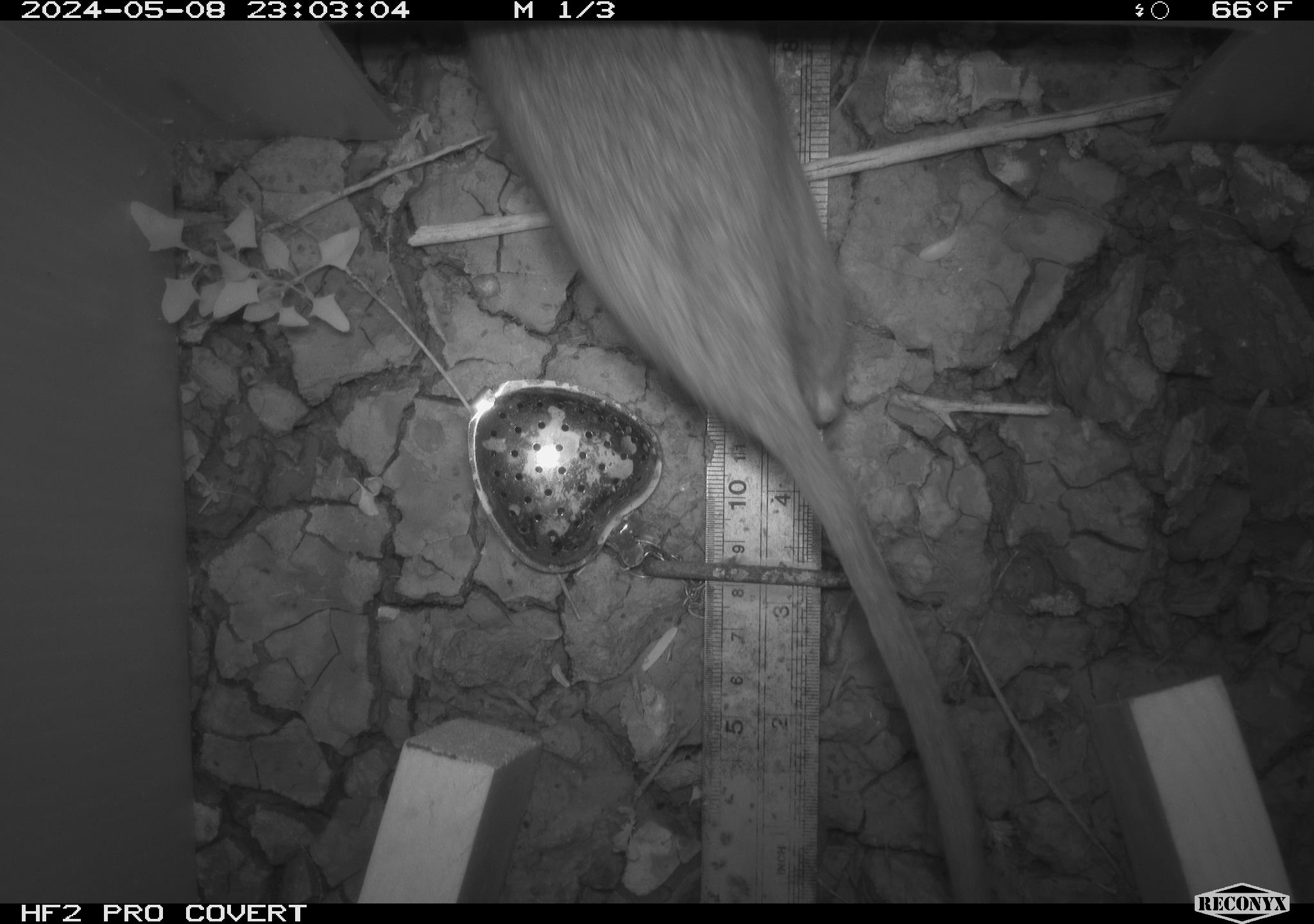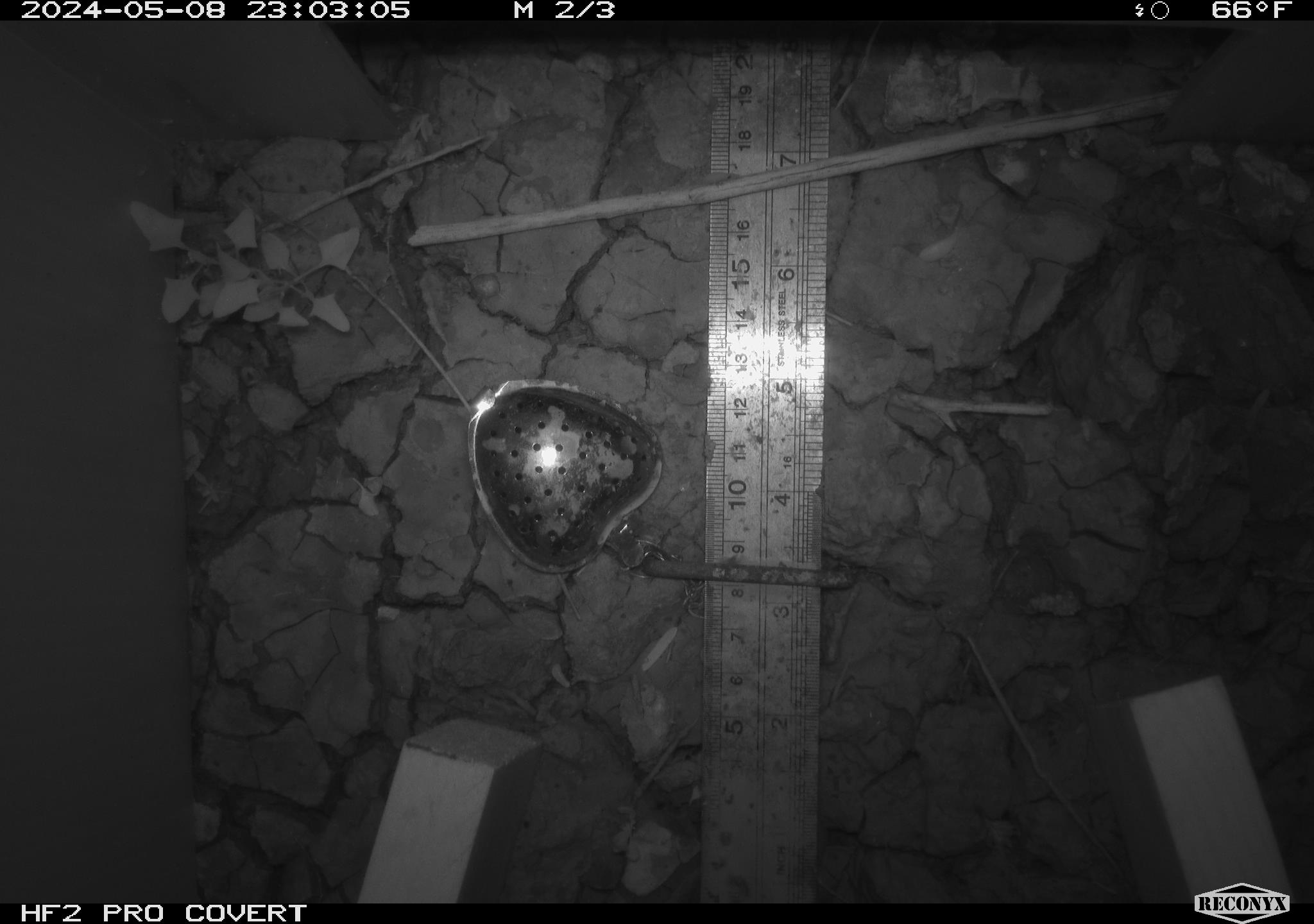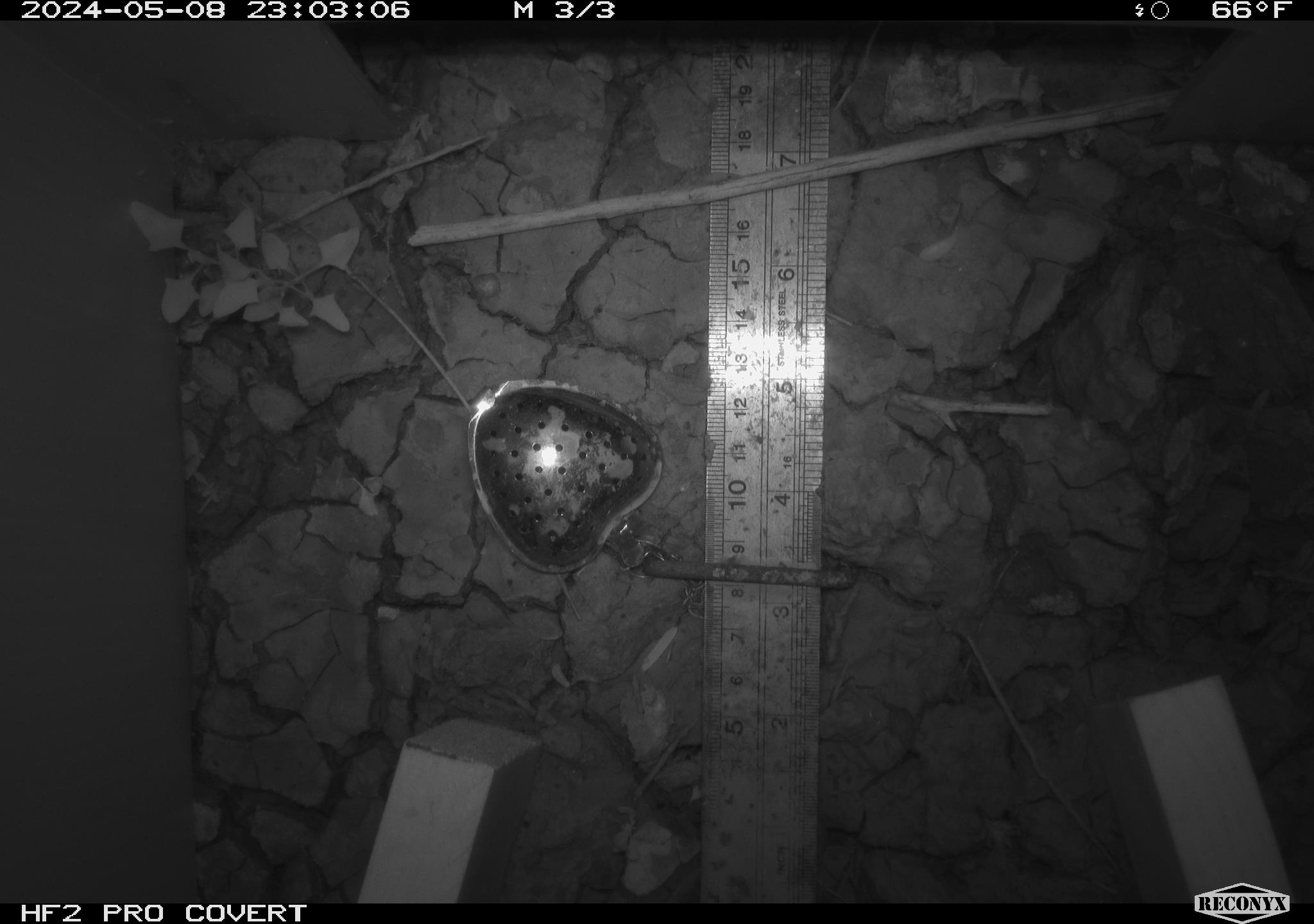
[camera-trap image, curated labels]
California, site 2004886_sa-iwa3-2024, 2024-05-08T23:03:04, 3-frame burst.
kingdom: Animalia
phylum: Chordata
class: Mammalia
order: Rodentia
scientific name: Rodentia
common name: woodrat or rat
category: woodrat or rat species